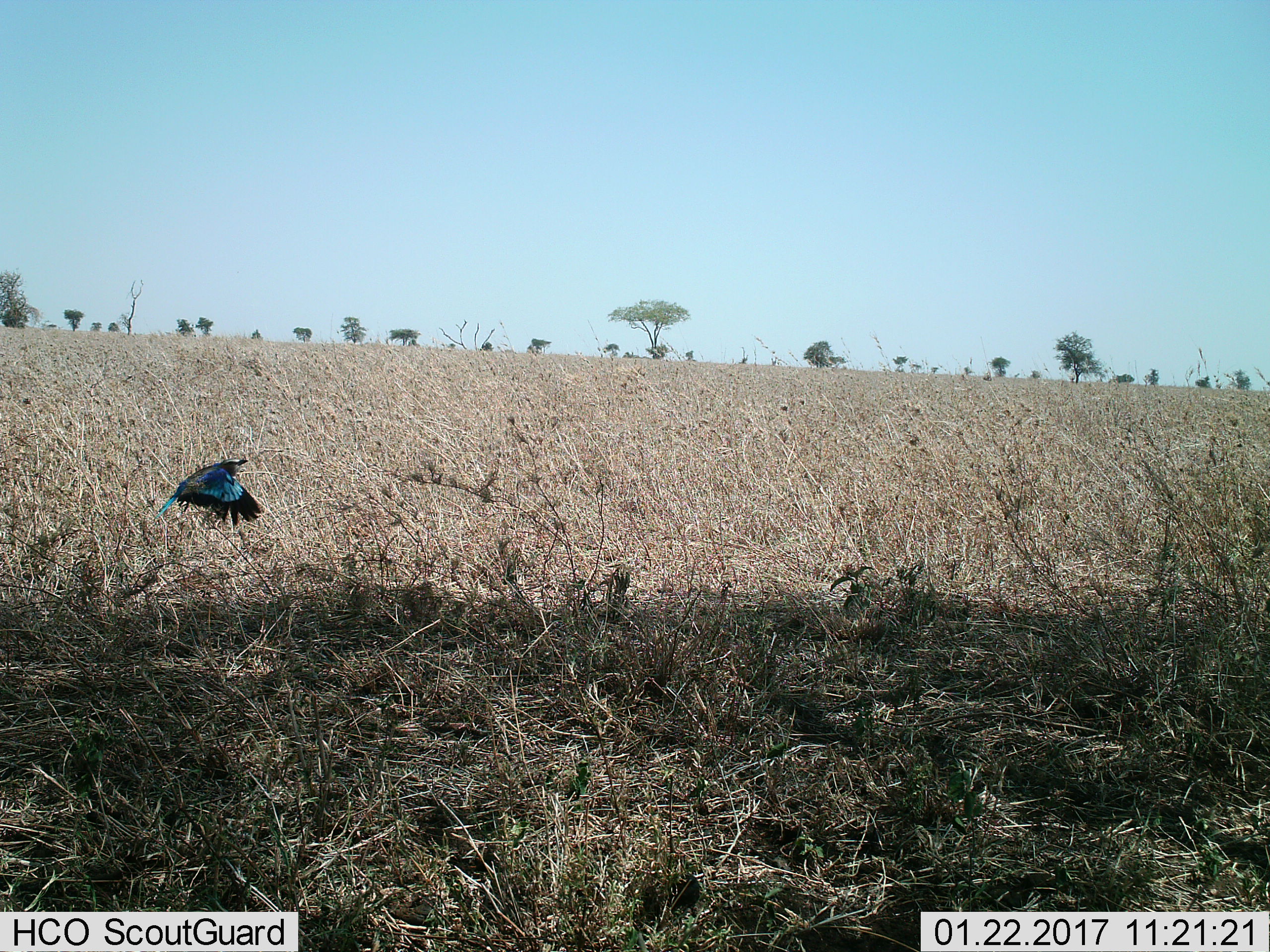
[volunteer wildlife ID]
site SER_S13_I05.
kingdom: Animalia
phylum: Chordata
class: Aves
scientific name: Aves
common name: bird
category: birdother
Birdother (bird) (Aves), count 1. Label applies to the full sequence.